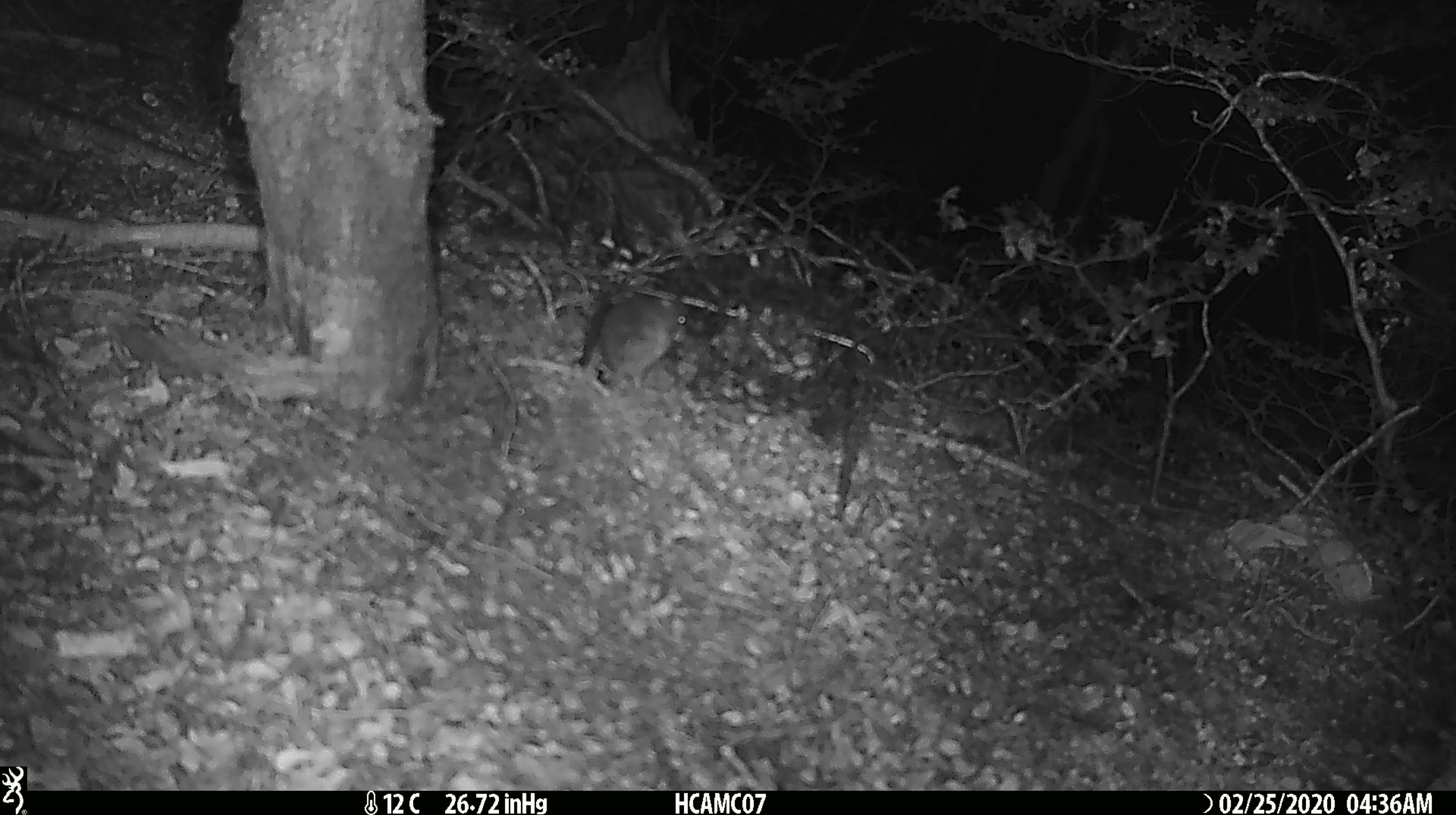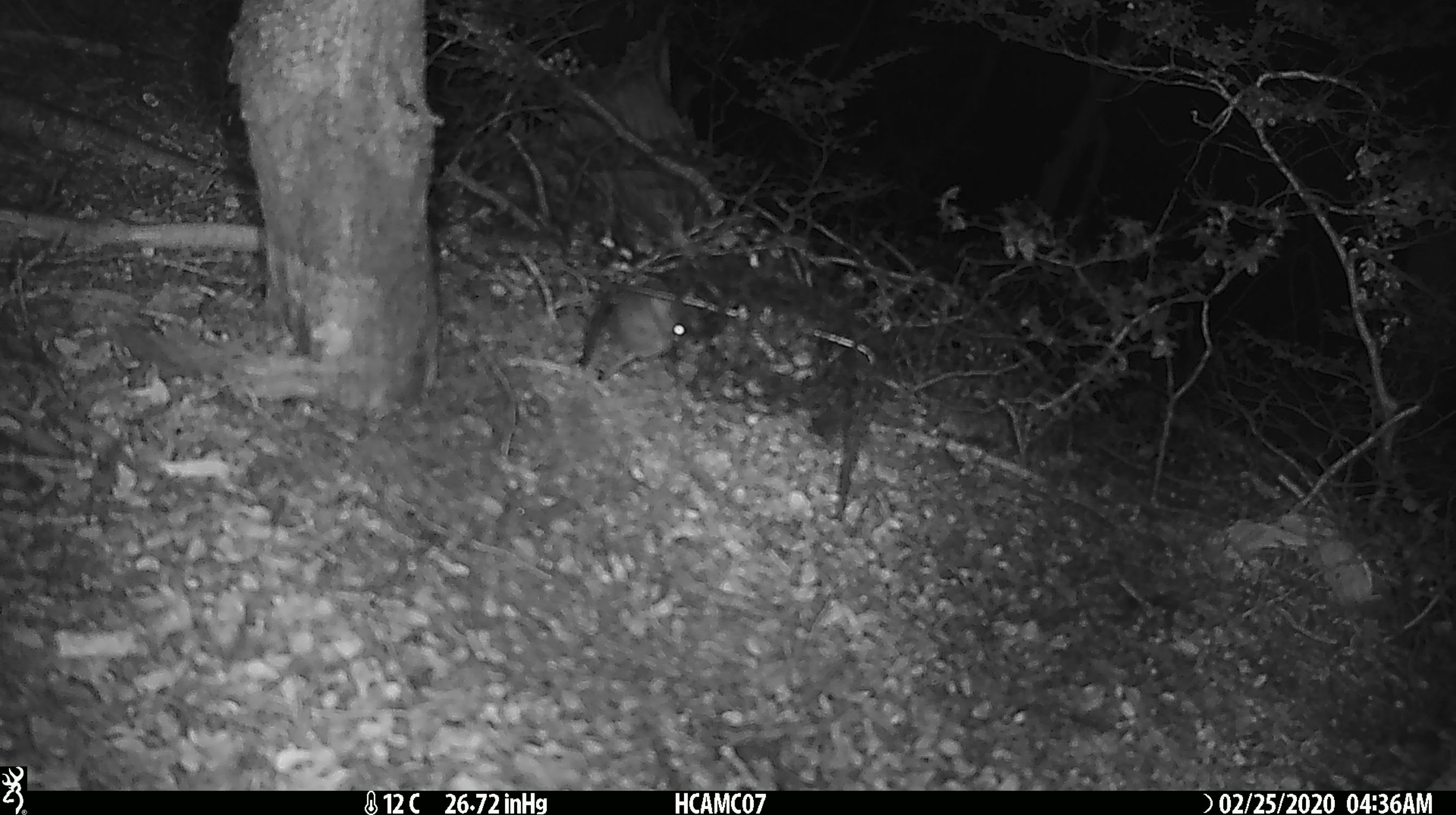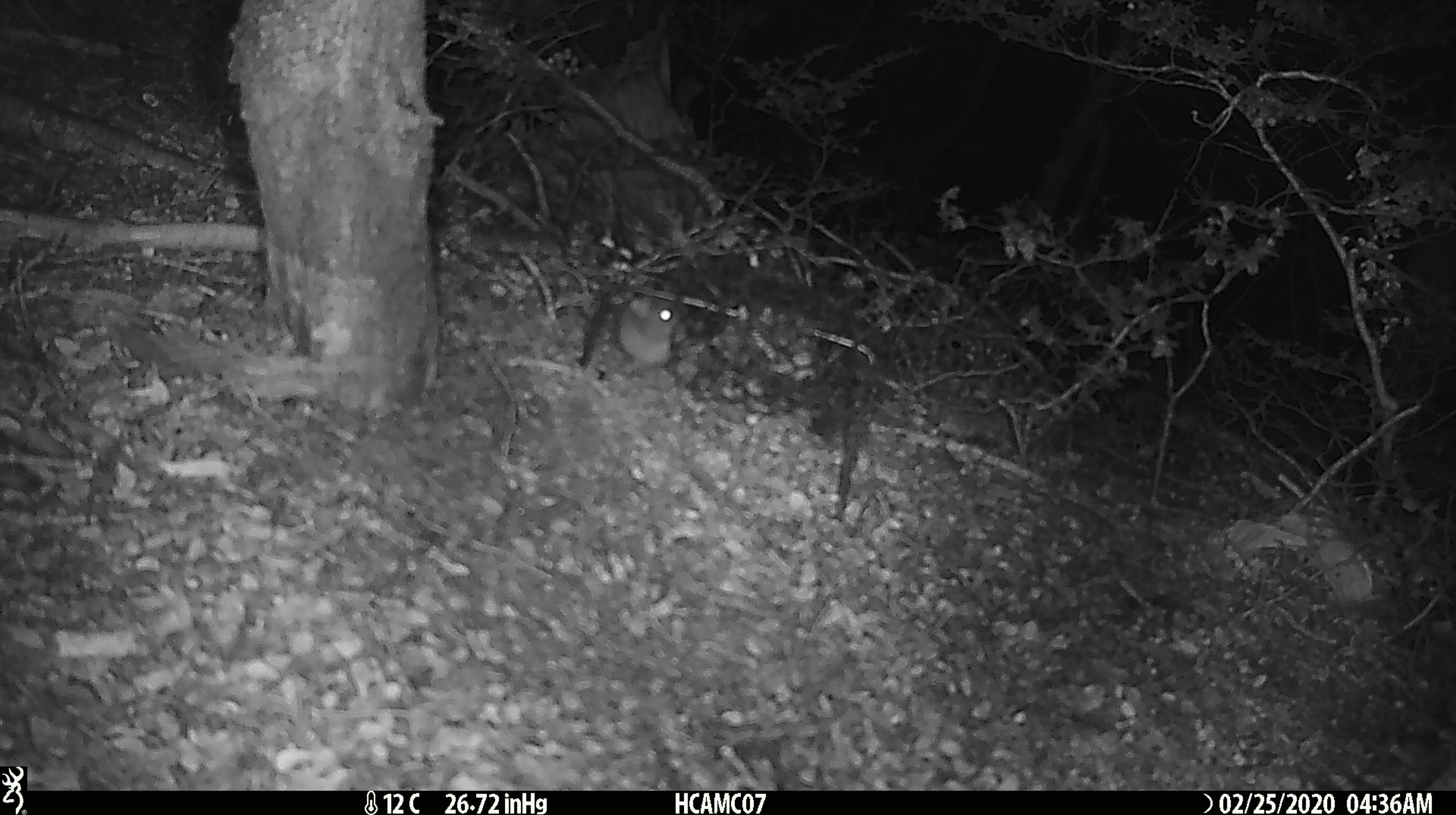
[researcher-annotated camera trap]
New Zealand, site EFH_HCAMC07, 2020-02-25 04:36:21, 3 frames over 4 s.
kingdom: Animalia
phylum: Chordata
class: Mammalia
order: Rodentia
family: Muridae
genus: Mus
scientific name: Mus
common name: mouse